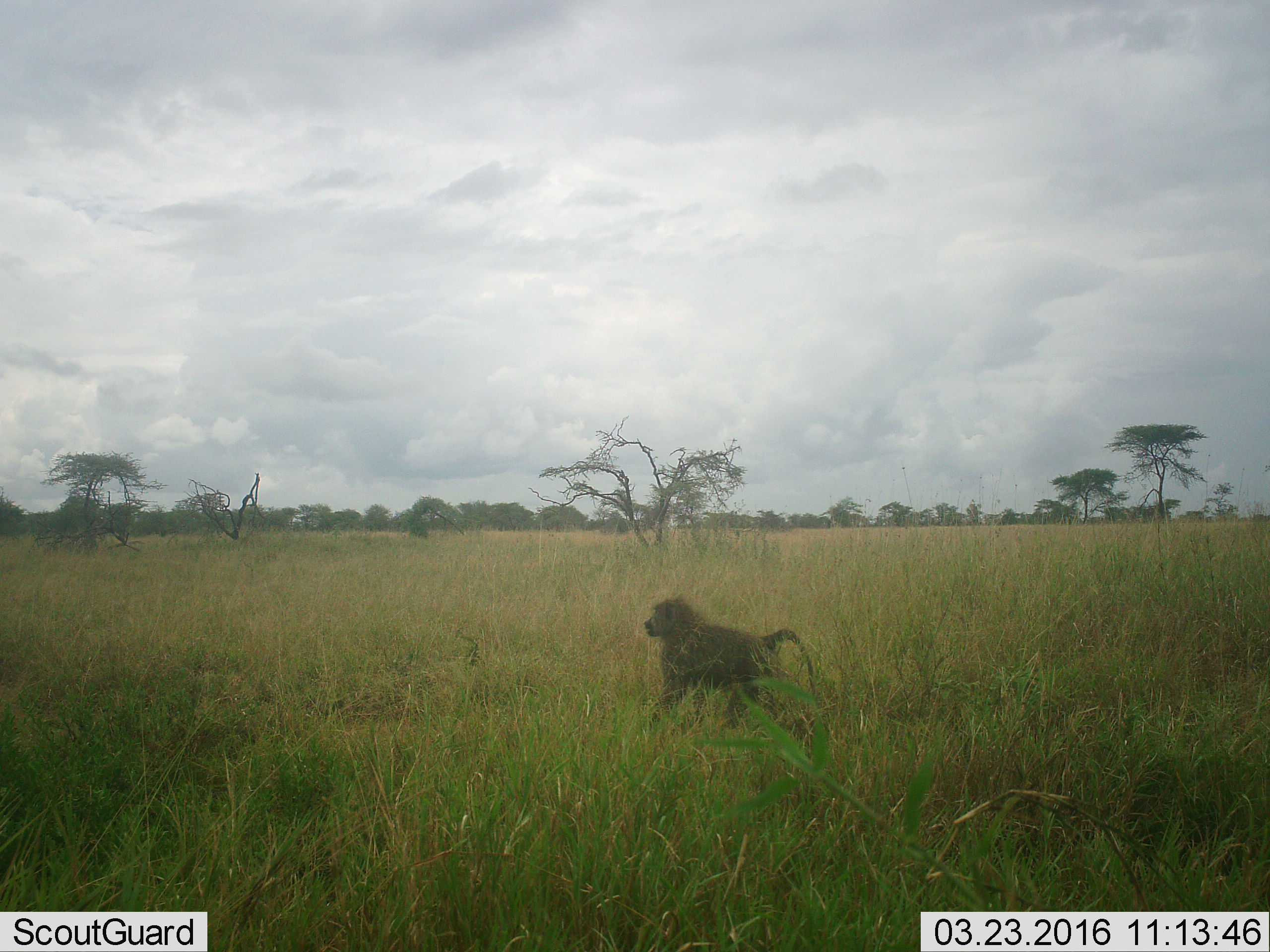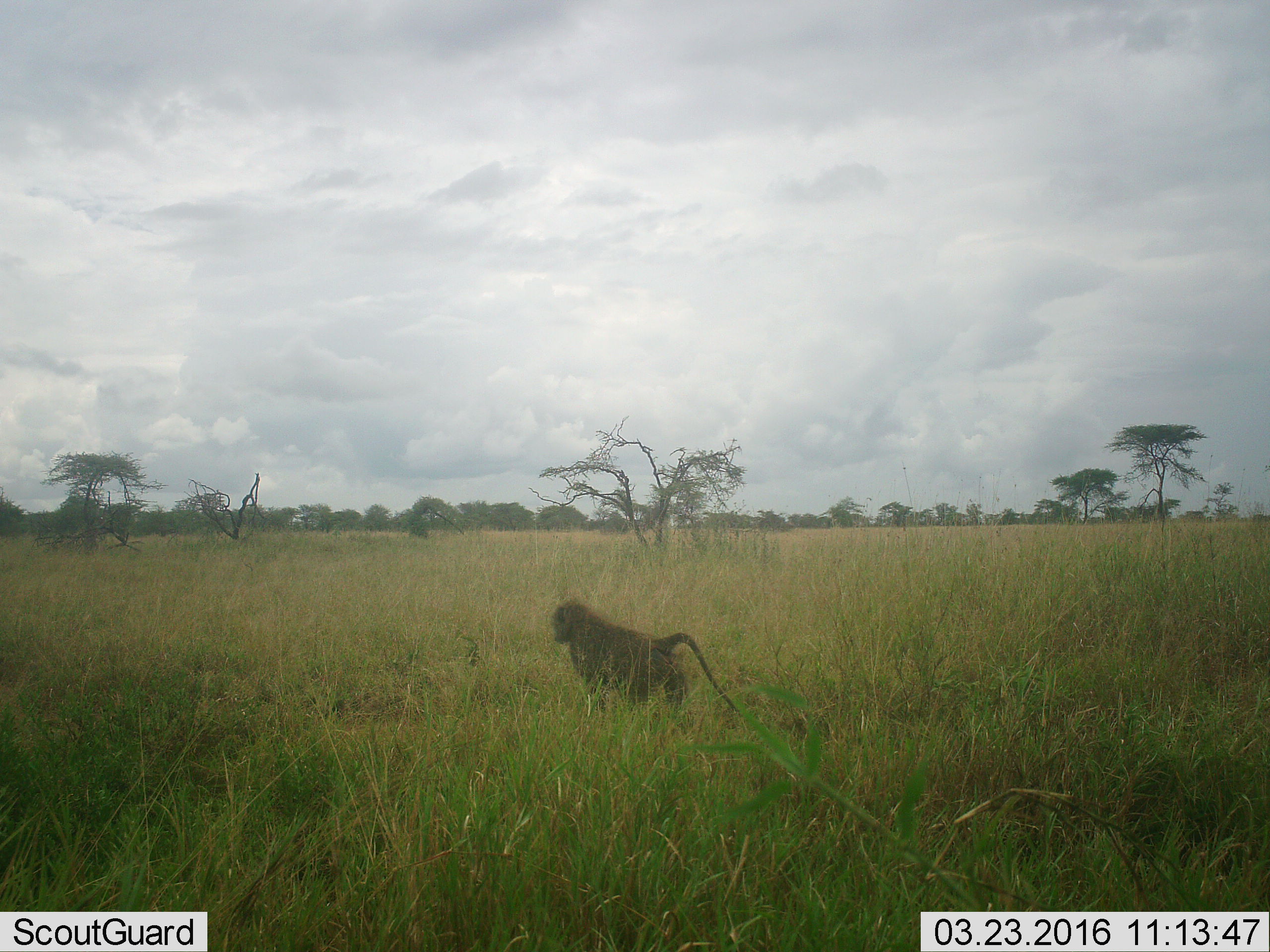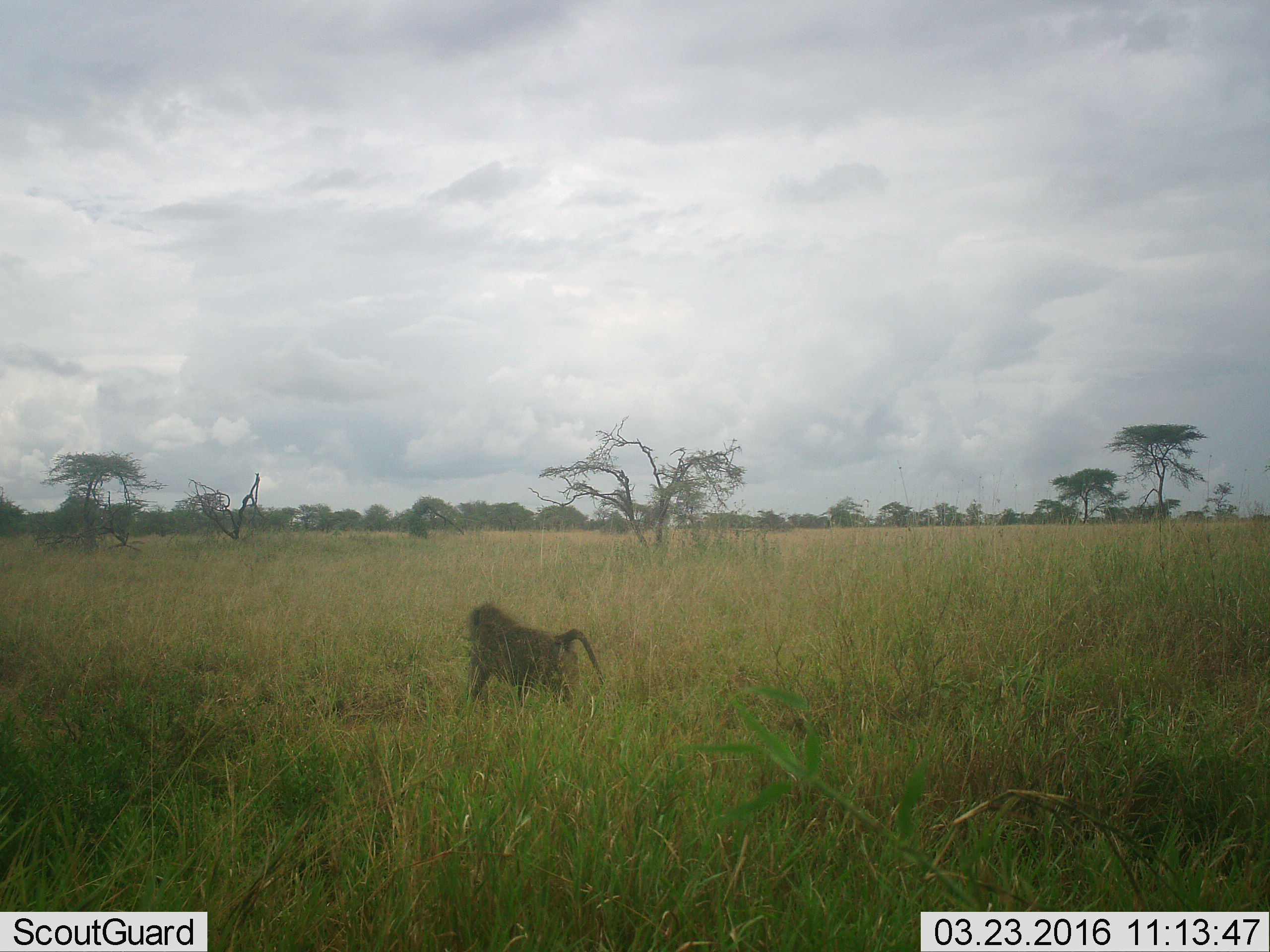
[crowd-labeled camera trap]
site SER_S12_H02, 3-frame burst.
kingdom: Animalia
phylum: Chordata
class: Mammalia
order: Primates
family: Cercopithecidae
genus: Papio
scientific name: Papio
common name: baboon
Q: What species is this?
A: Baboon (Papio).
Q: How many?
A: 1.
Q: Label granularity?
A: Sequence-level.